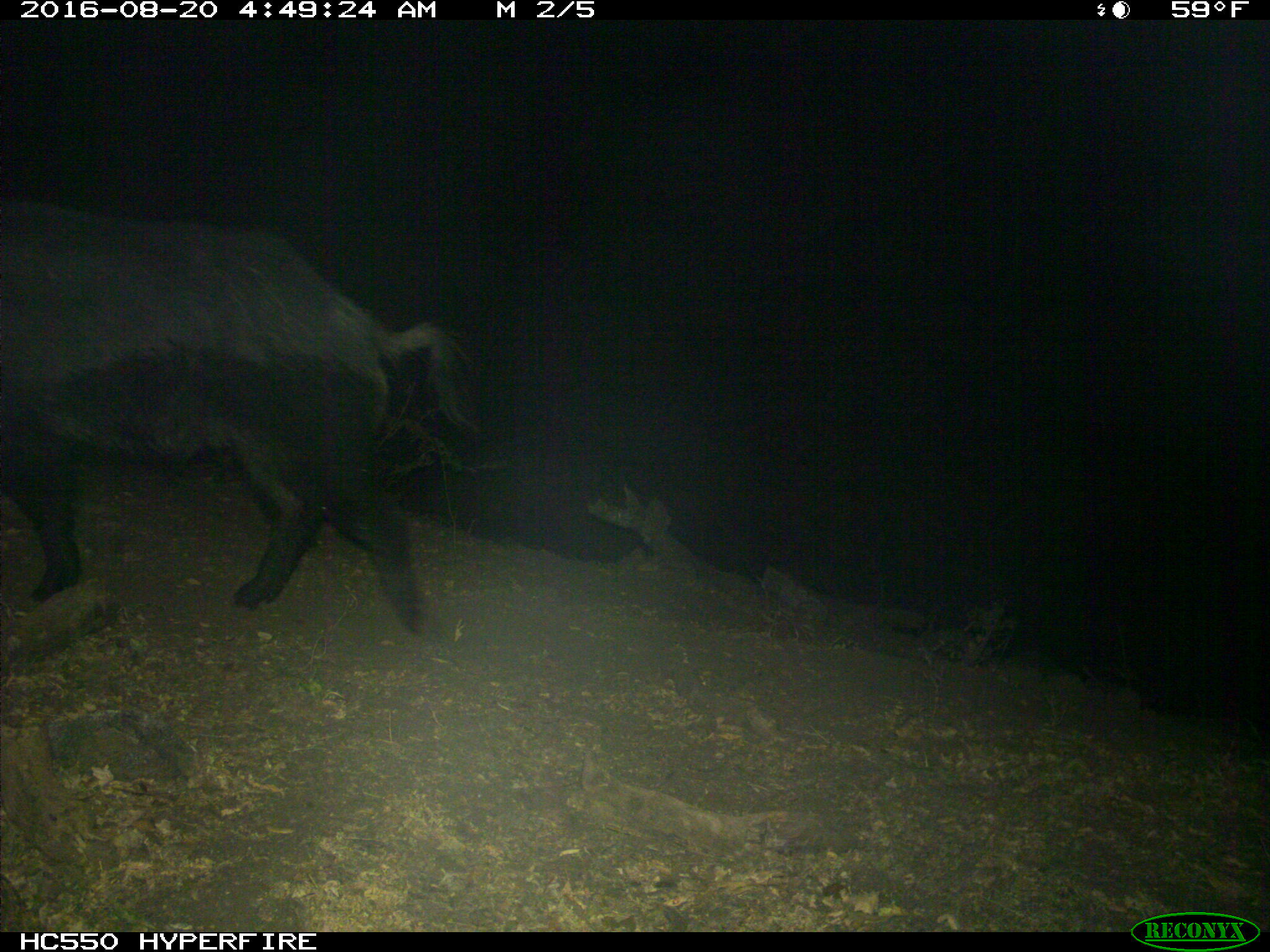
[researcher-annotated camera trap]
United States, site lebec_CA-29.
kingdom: Animalia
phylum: Chordata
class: Mammalia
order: Artiodactyla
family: Suidae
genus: Sus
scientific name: Sus scrofa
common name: wild boar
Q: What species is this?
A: Sus scrofa (wild boar).